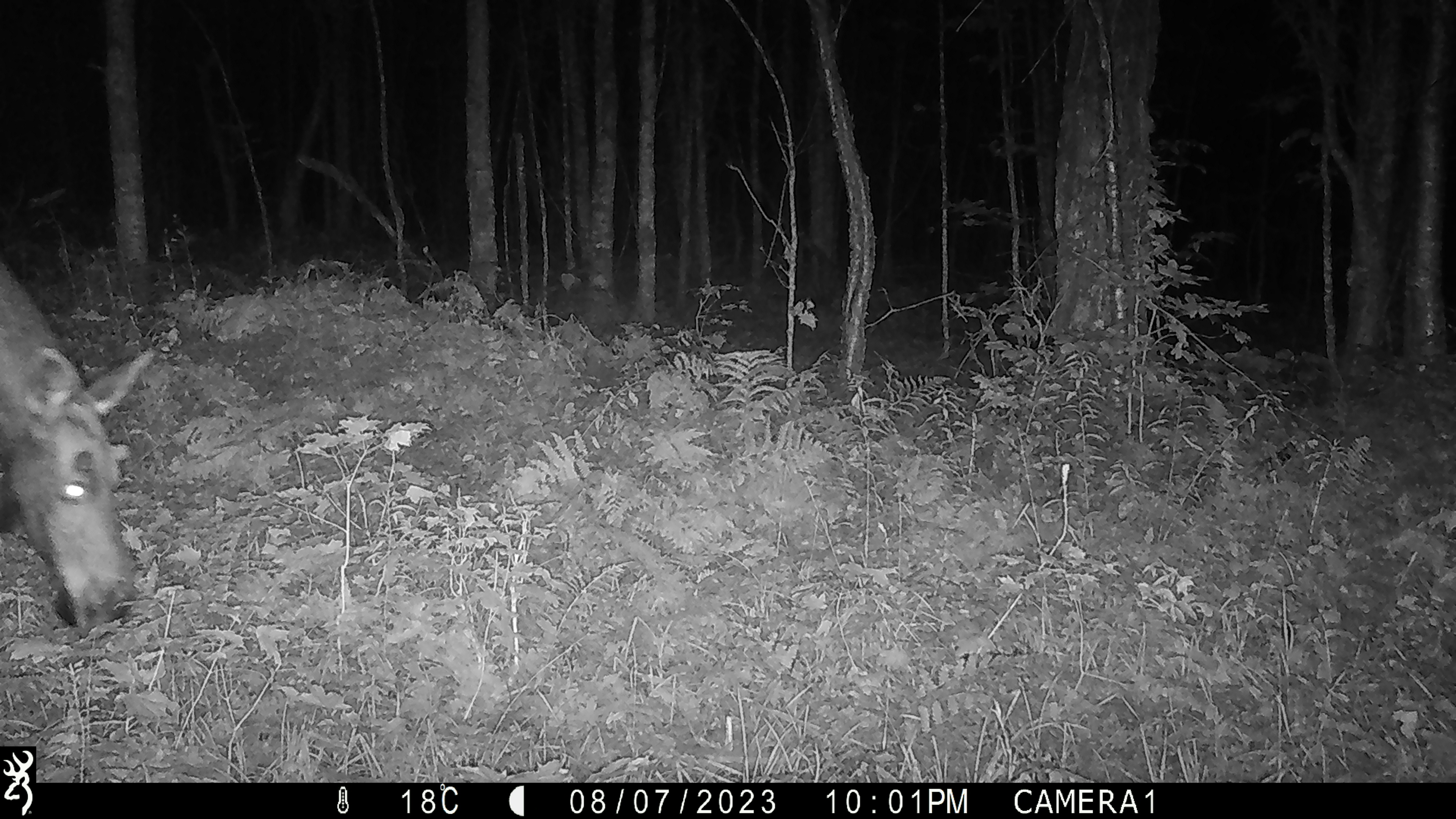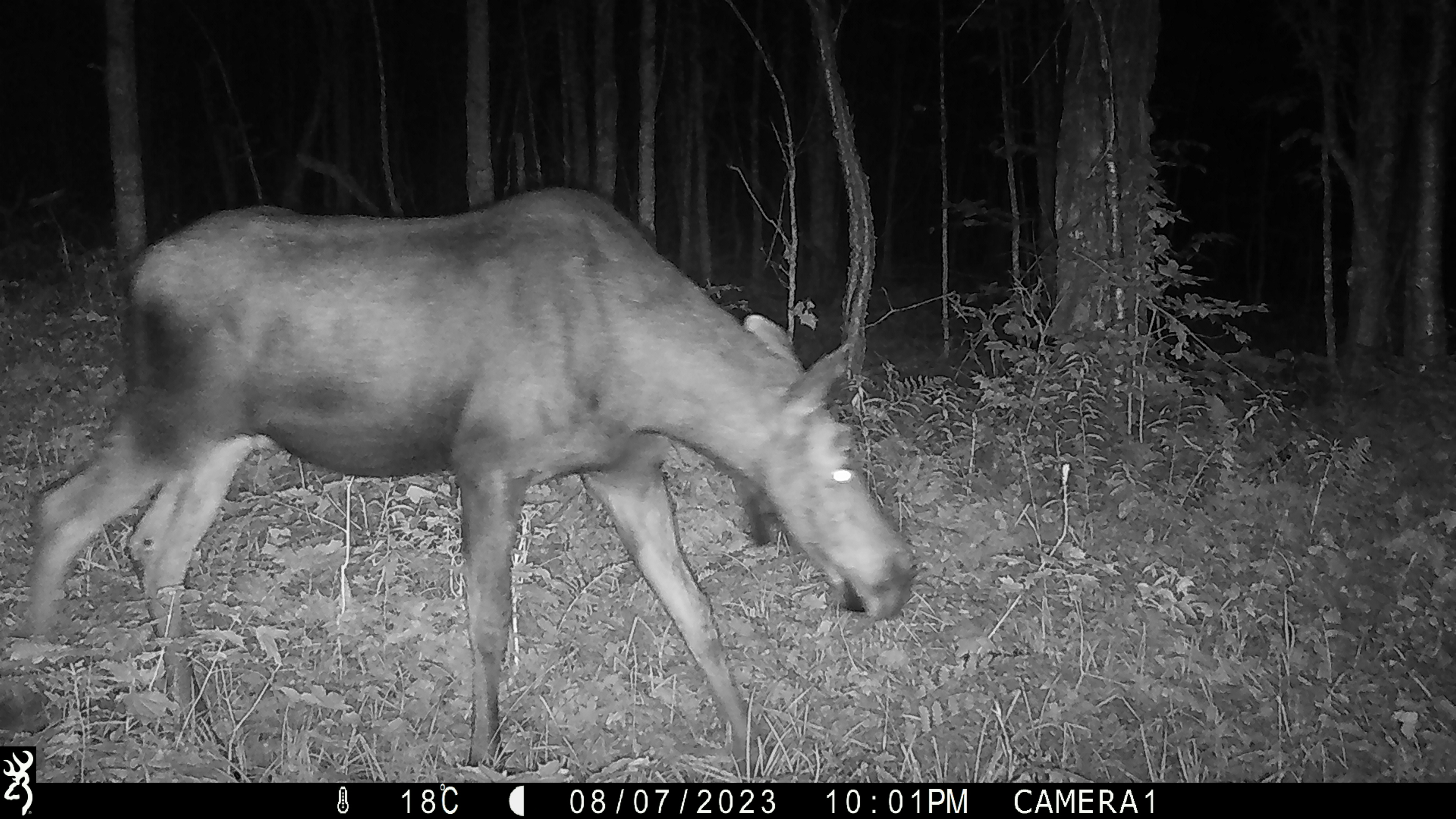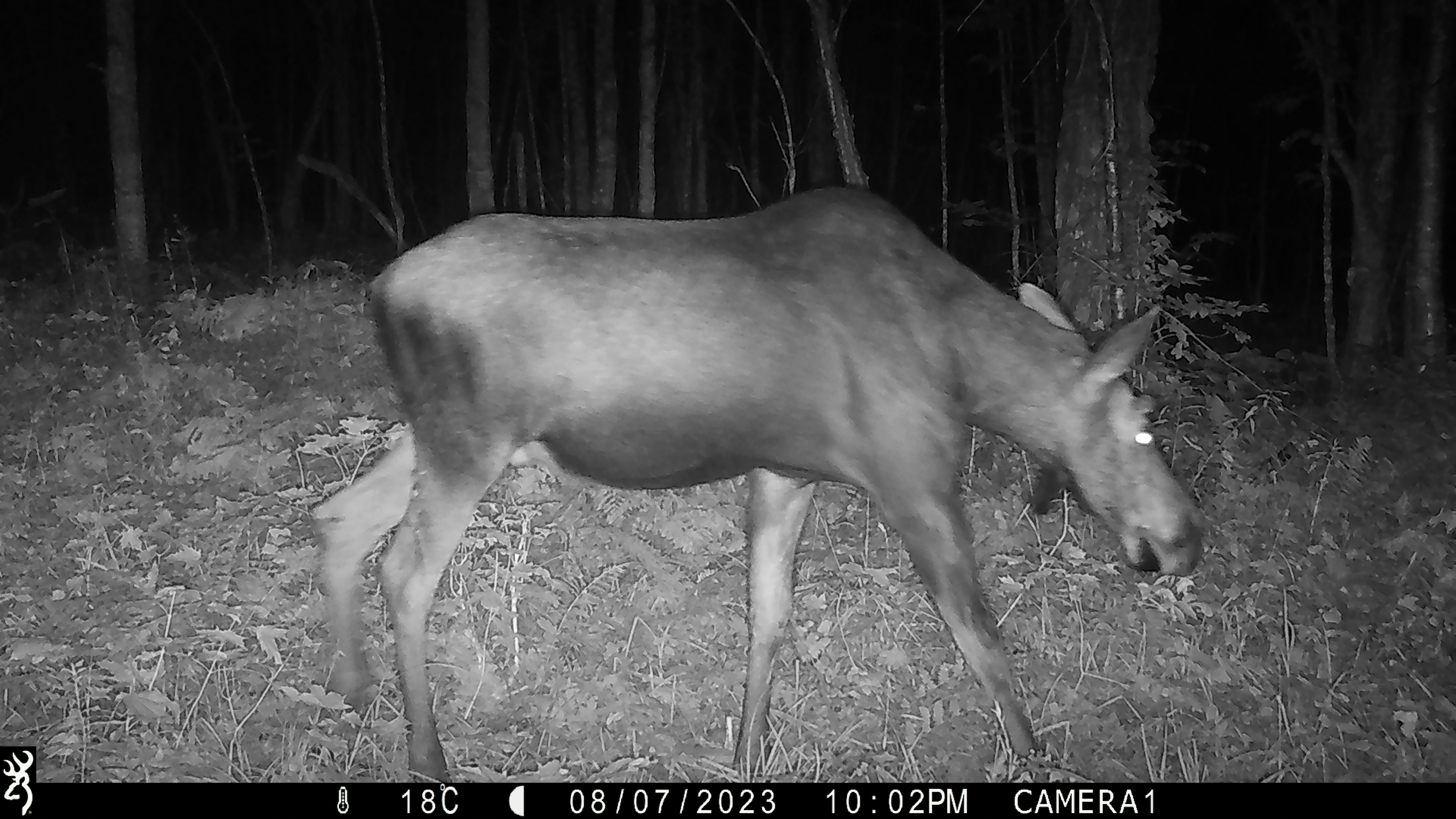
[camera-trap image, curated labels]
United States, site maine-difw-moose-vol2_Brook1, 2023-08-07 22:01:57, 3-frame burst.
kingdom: Animalia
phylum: Chordata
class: Mammalia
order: Artiodactyla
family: Cervidae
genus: Alces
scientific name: Alces alces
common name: moose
Moose (Alces alces).